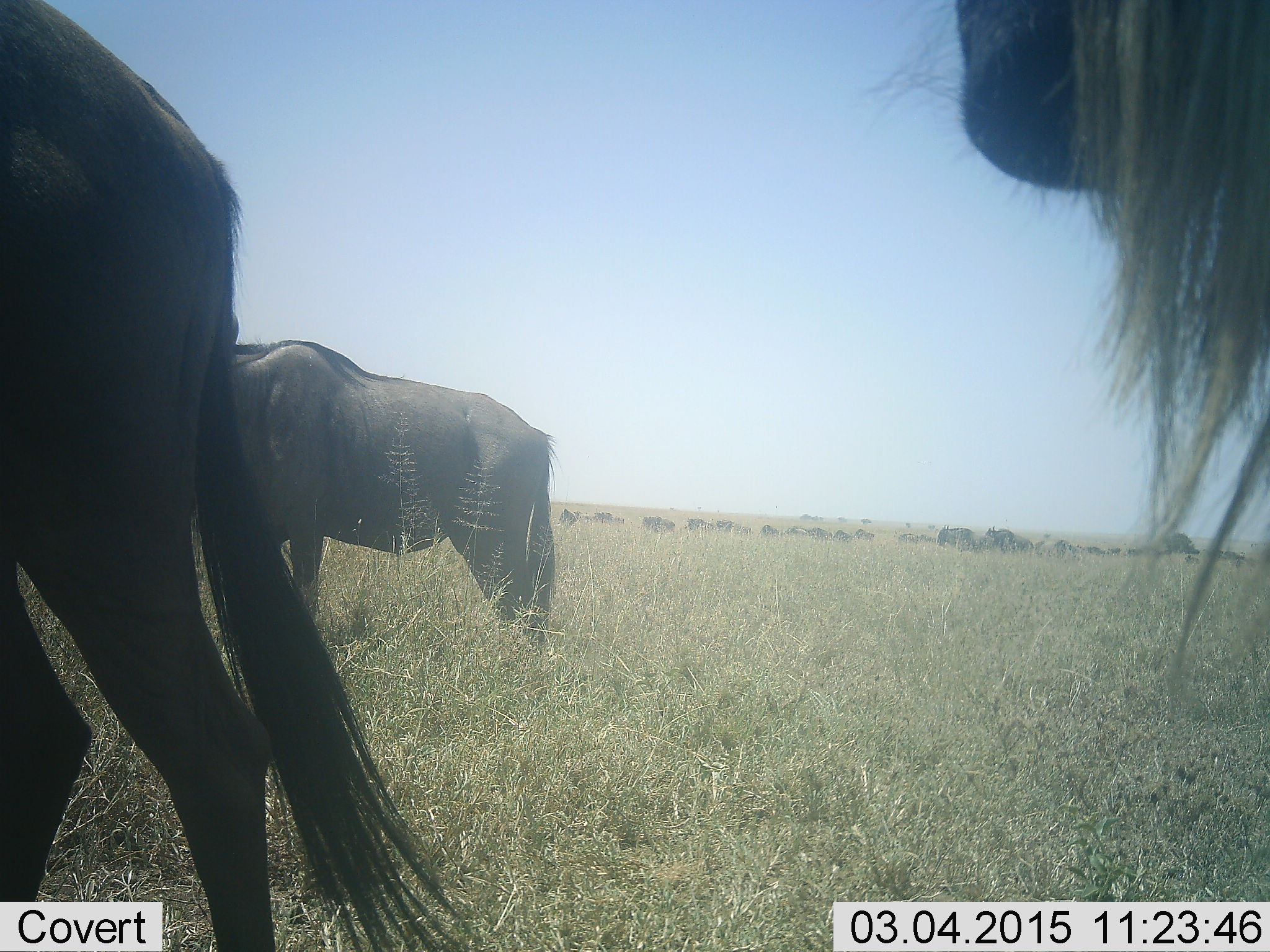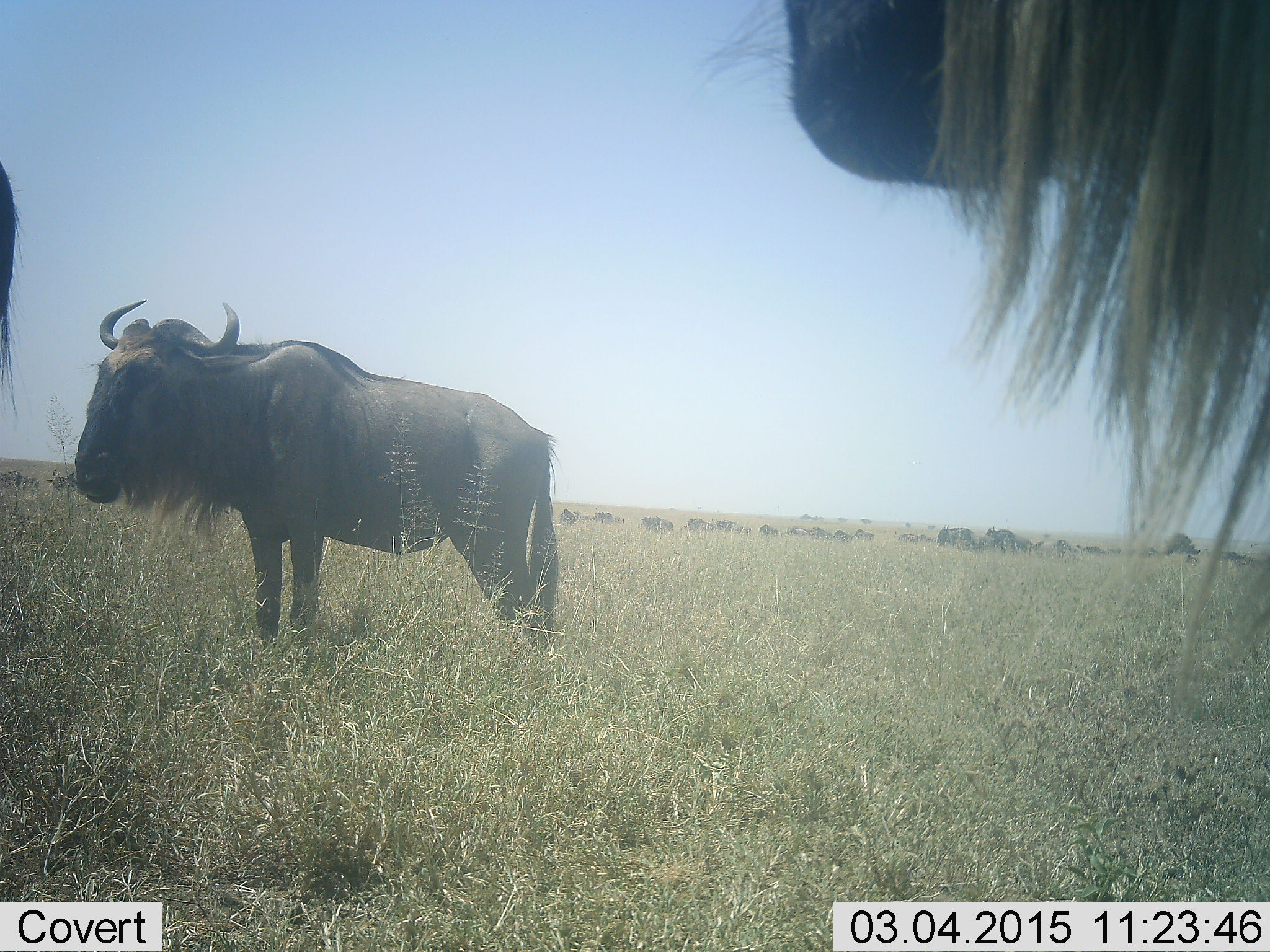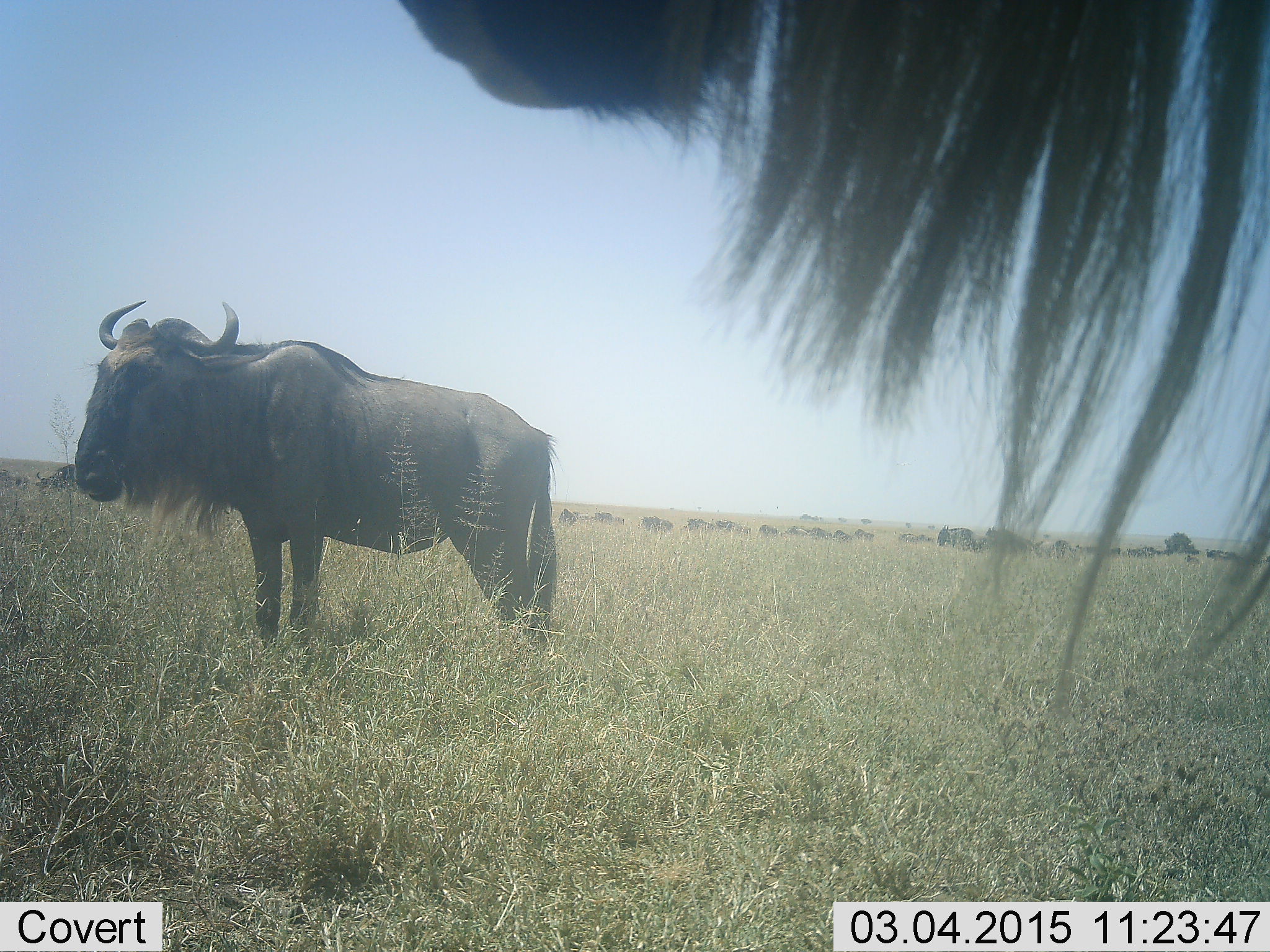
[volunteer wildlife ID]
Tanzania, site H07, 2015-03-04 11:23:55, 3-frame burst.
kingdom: Animalia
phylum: Chordata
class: Mammalia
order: Artiodactyla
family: Bovidae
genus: Connochaetes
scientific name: Connochaetes taurinus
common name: blue wildebeest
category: wildebeest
Wildebeest (blue wildebeest) (Connochaetes taurinus), count 10. Behavior (volunteer vote fractions): standing 100%, resting 20%, moving 30%, interacting 10%. Young present (vote fraction): 0%. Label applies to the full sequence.